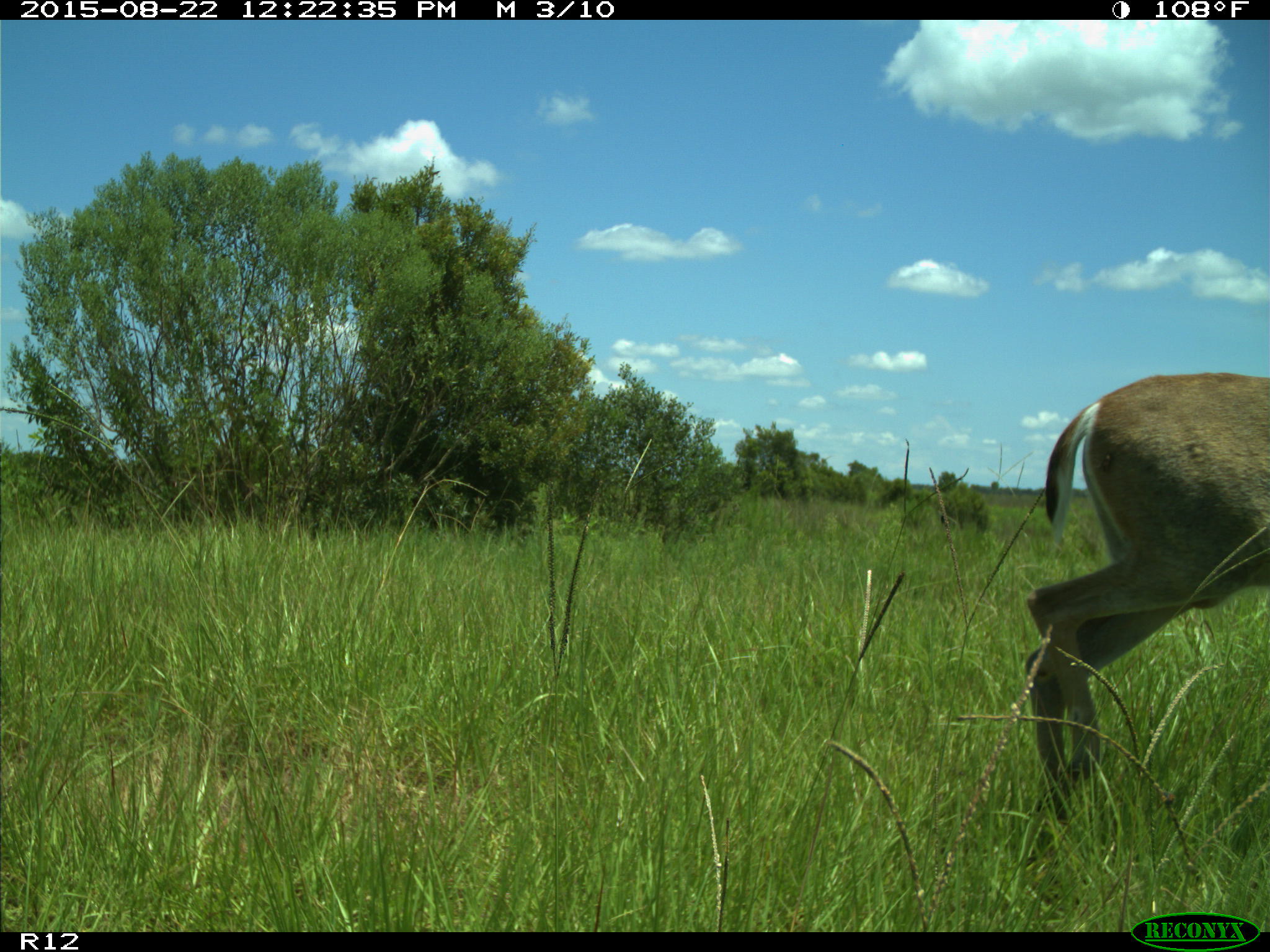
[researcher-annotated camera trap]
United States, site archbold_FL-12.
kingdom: Animalia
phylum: Chordata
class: Mammalia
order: Artiodactyla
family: Cervidae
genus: Odocoileus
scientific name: Odocoileus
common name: deer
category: unidentified deer